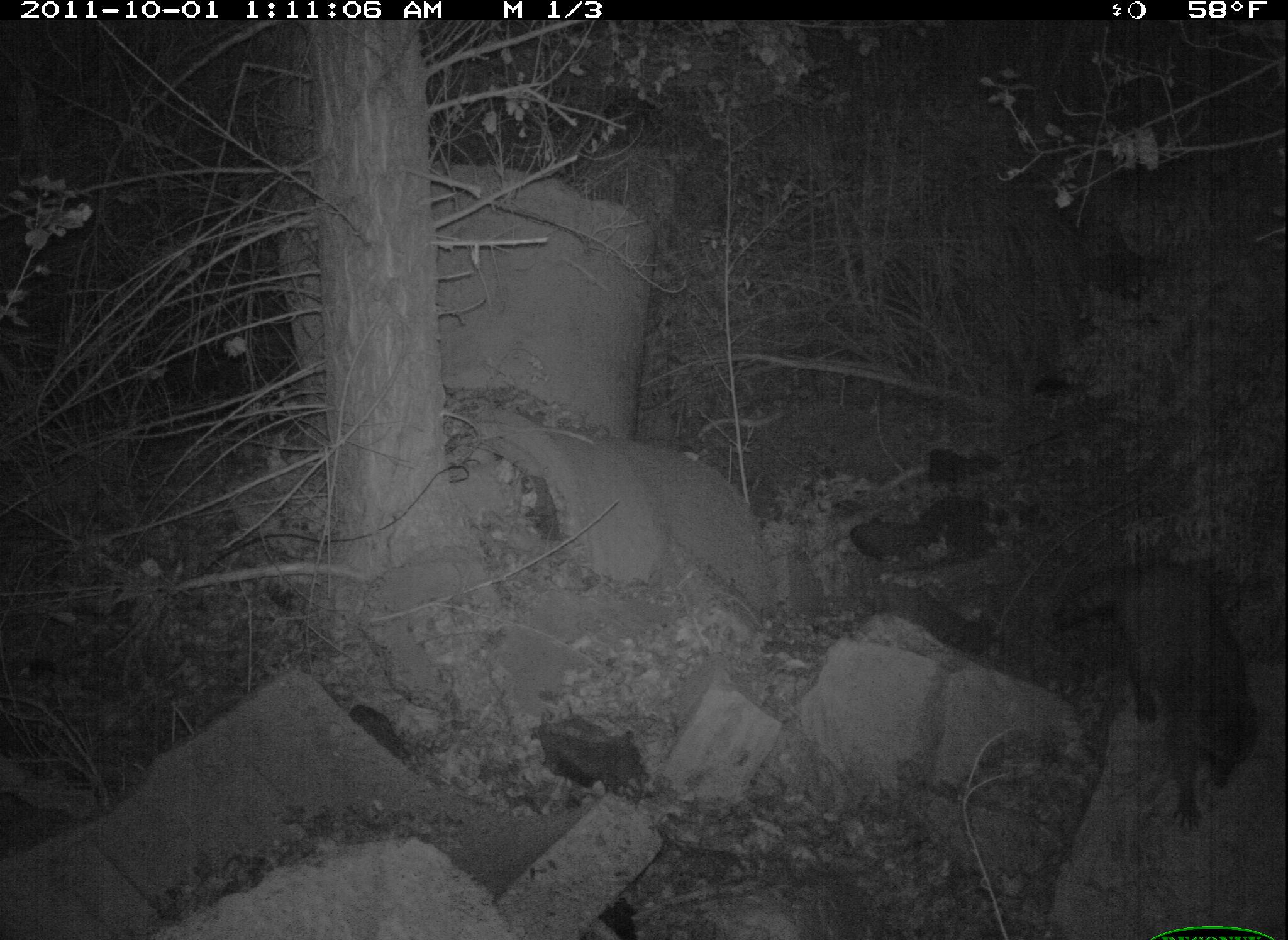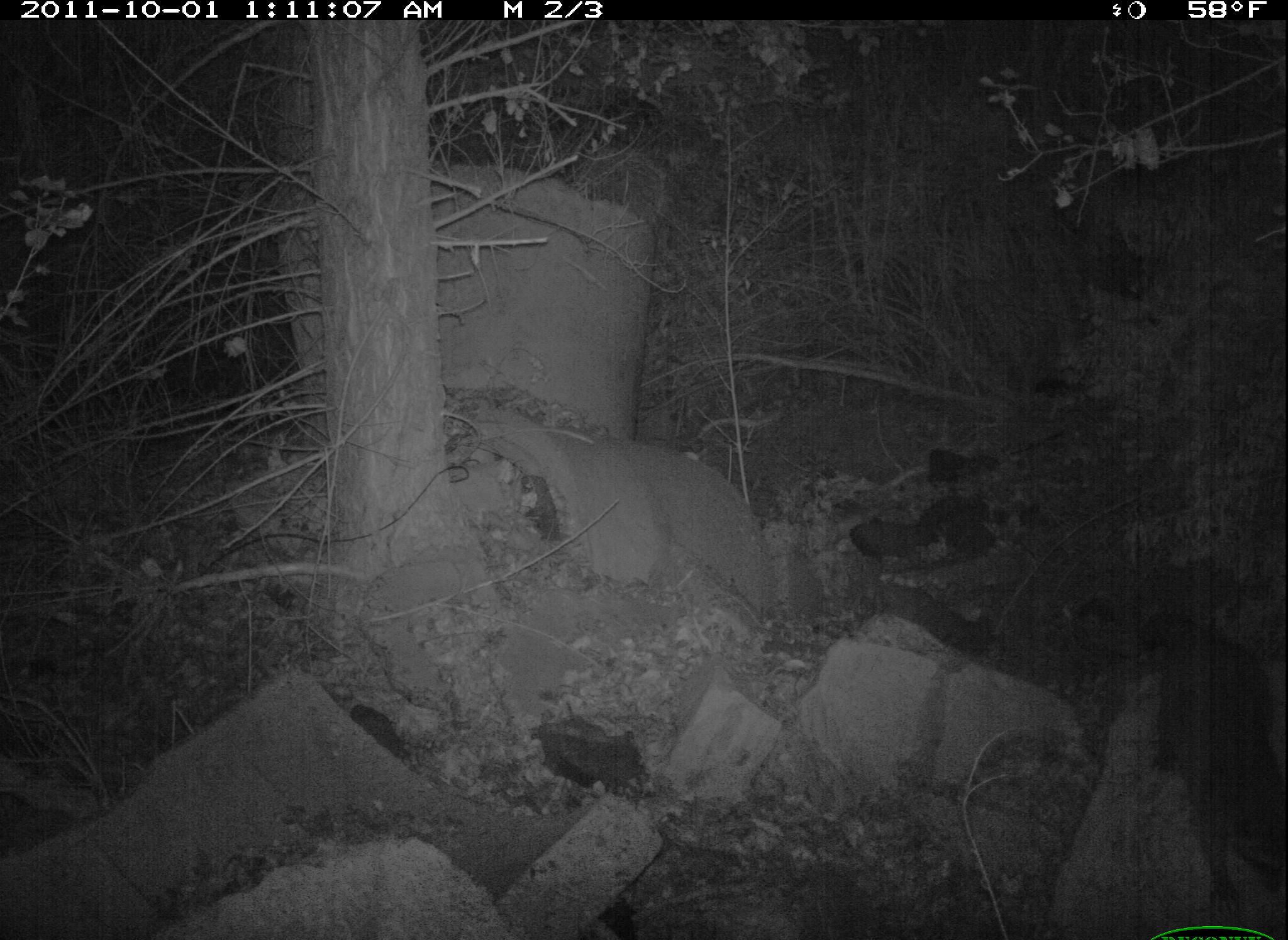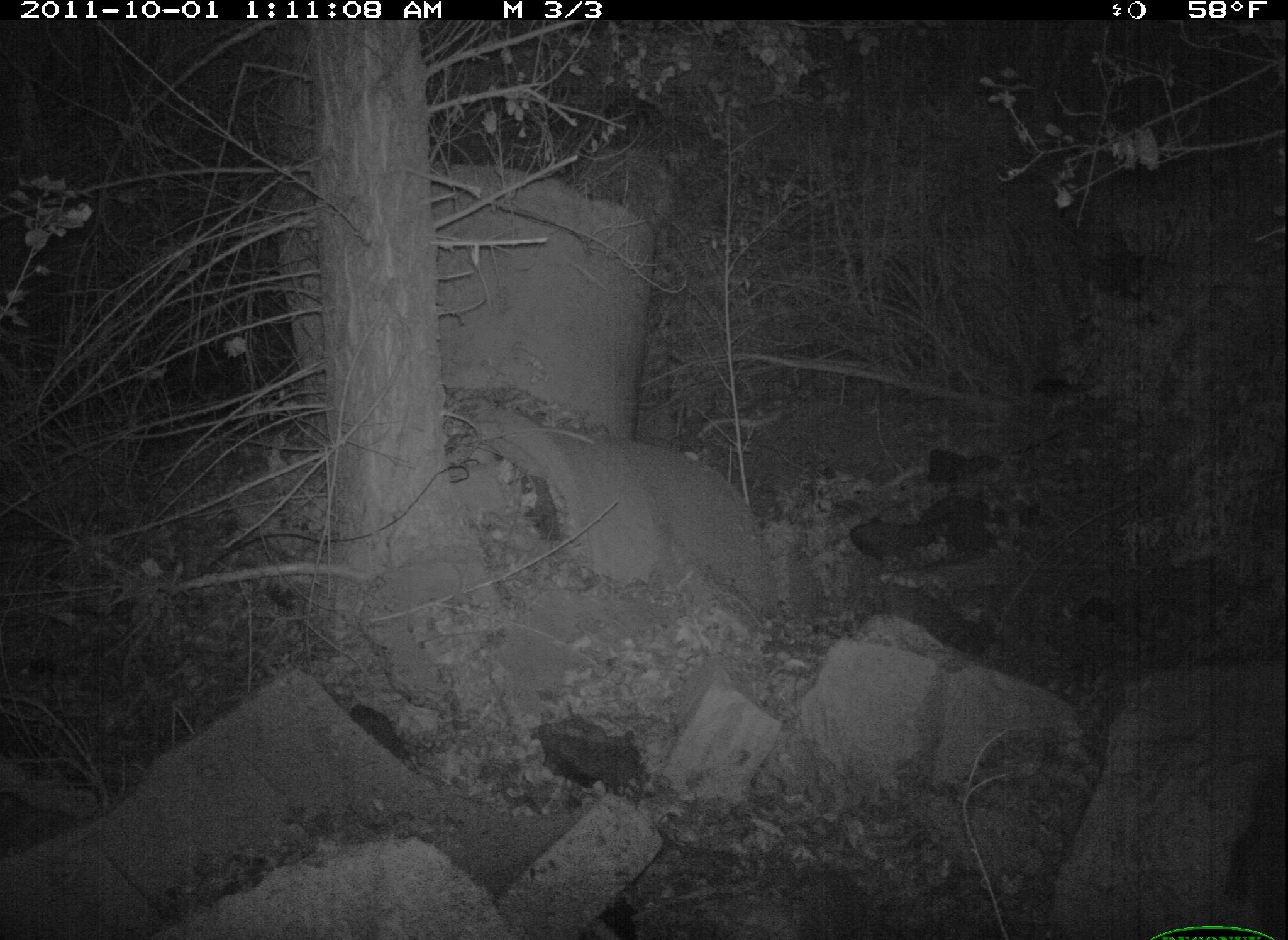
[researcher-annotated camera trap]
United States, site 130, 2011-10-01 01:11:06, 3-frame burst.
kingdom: Animalia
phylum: Chordata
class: Mammalia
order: Carnivora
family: Procyonidae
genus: Procyon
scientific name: Procyon lotor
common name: raccoon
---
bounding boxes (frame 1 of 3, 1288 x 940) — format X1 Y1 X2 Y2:
raccoon: 1040 556 1259 841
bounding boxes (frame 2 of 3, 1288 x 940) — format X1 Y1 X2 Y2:
raccoon: 1140 602 1286 916